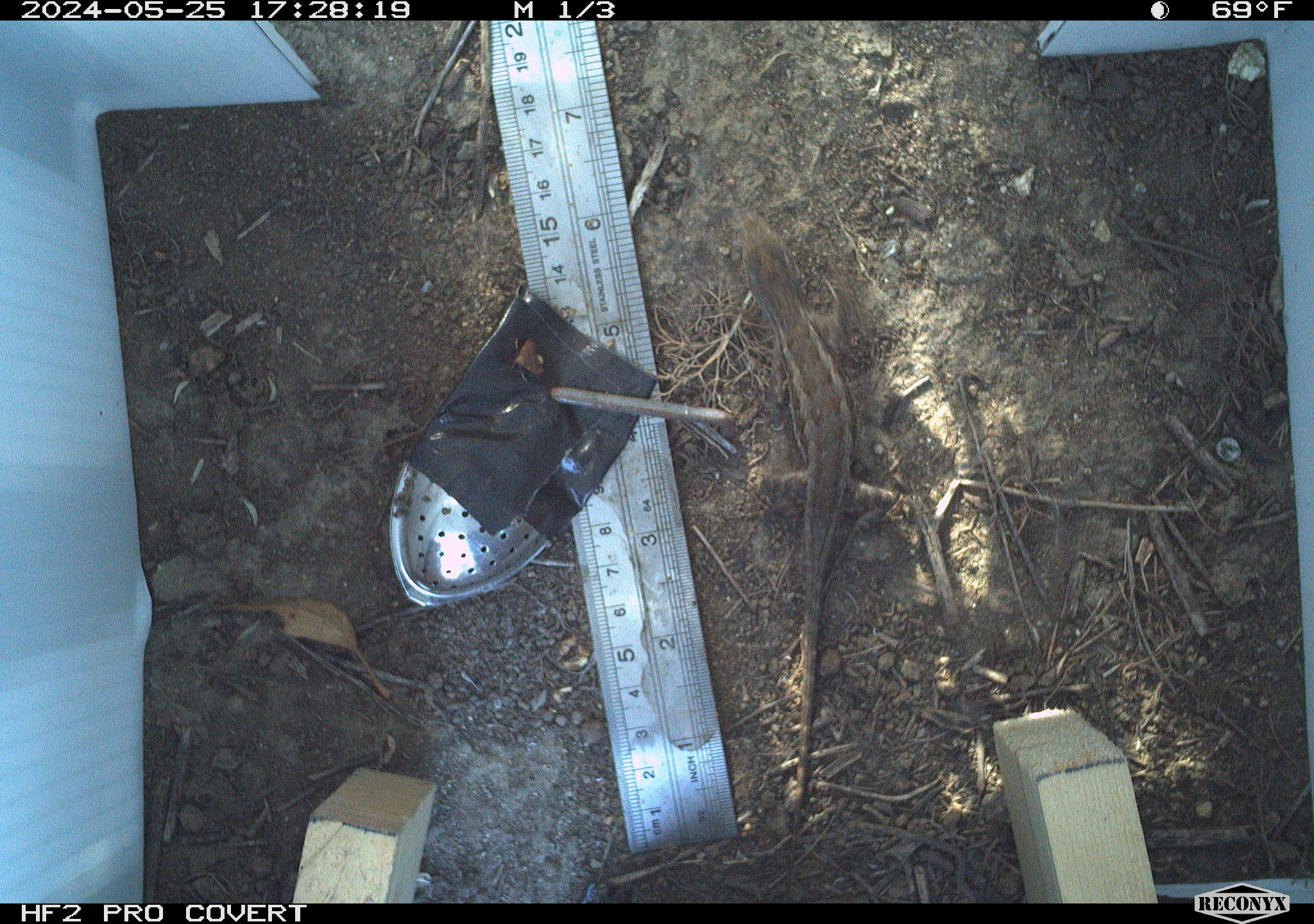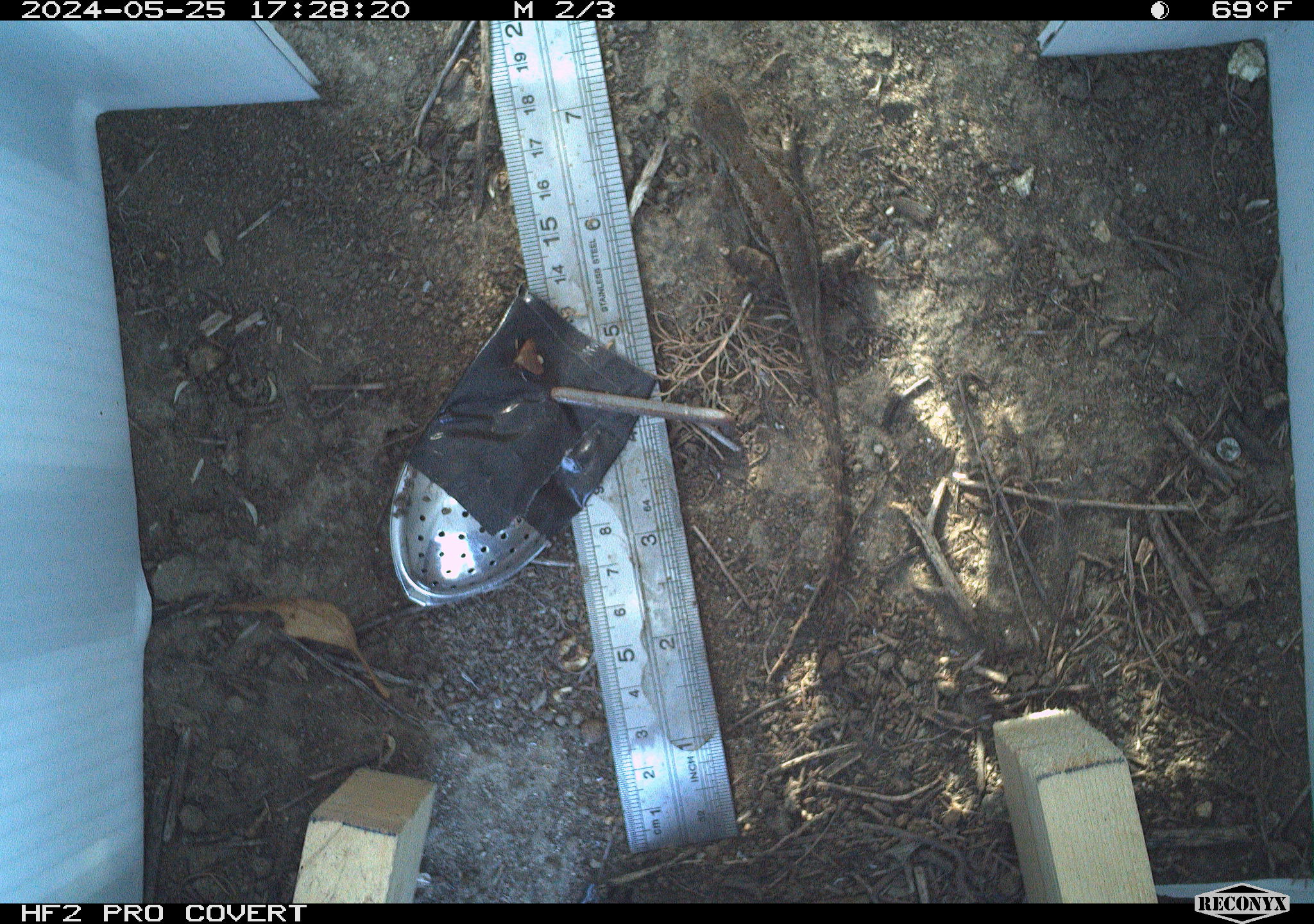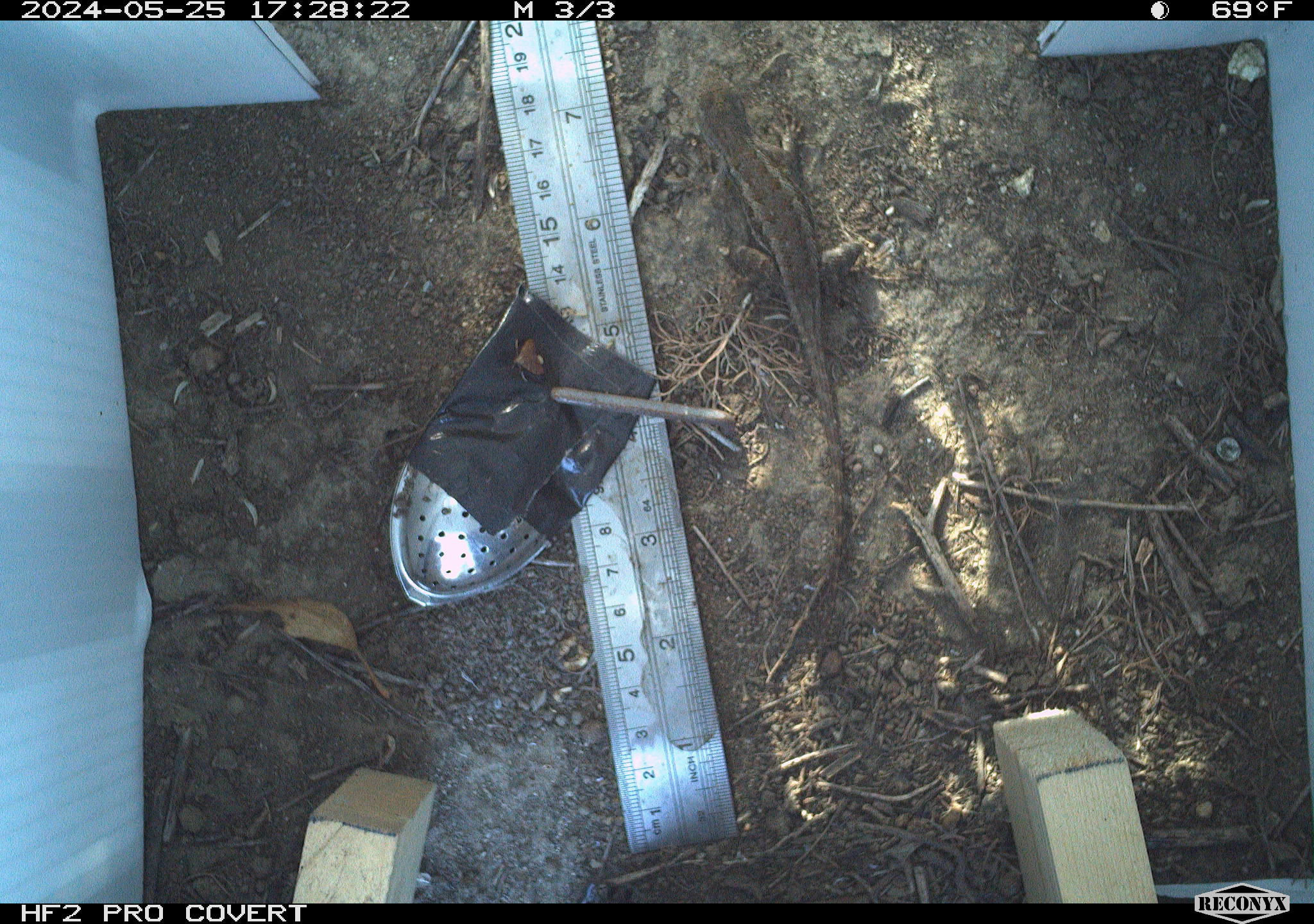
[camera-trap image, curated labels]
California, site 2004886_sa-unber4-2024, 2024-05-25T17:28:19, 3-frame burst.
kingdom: Animalia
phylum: Chordata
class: Reptilia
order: Squamata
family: Phrynosomatidae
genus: Sceloporus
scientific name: Sceloporus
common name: spiny lizards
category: sceloporus species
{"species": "sceloporus species (spiny lizards) (Sceloporus)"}